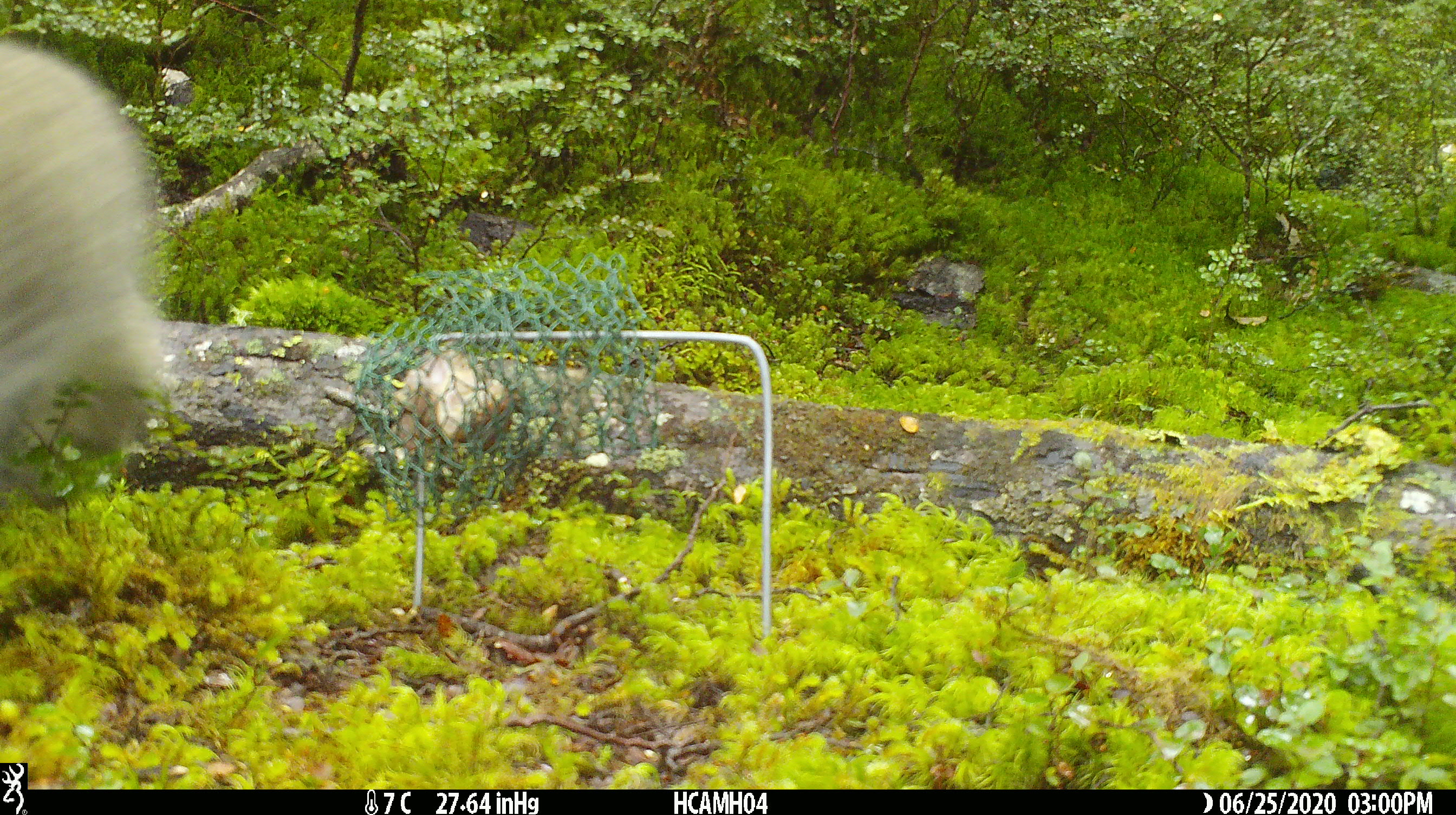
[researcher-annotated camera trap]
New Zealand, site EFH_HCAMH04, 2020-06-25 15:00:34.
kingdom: Animalia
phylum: Chordata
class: Mammalia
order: Carnivora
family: Felidae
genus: Felis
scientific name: Felis catus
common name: domestic cat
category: cat